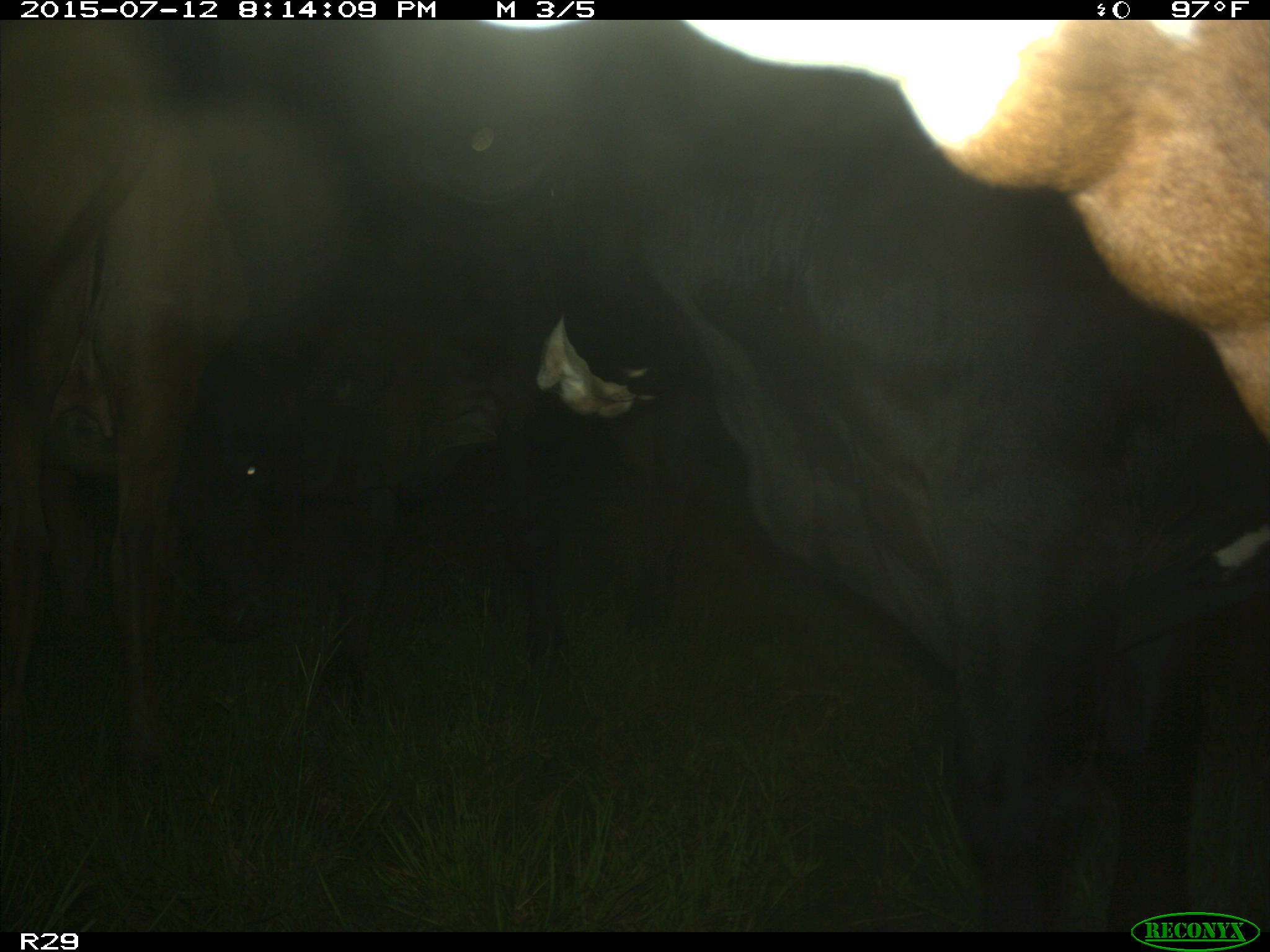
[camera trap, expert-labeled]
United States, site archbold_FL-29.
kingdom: Animalia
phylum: Chordata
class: Mammalia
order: Artiodactyla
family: Bovidae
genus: Bos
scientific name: Bos taurus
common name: domestic cow